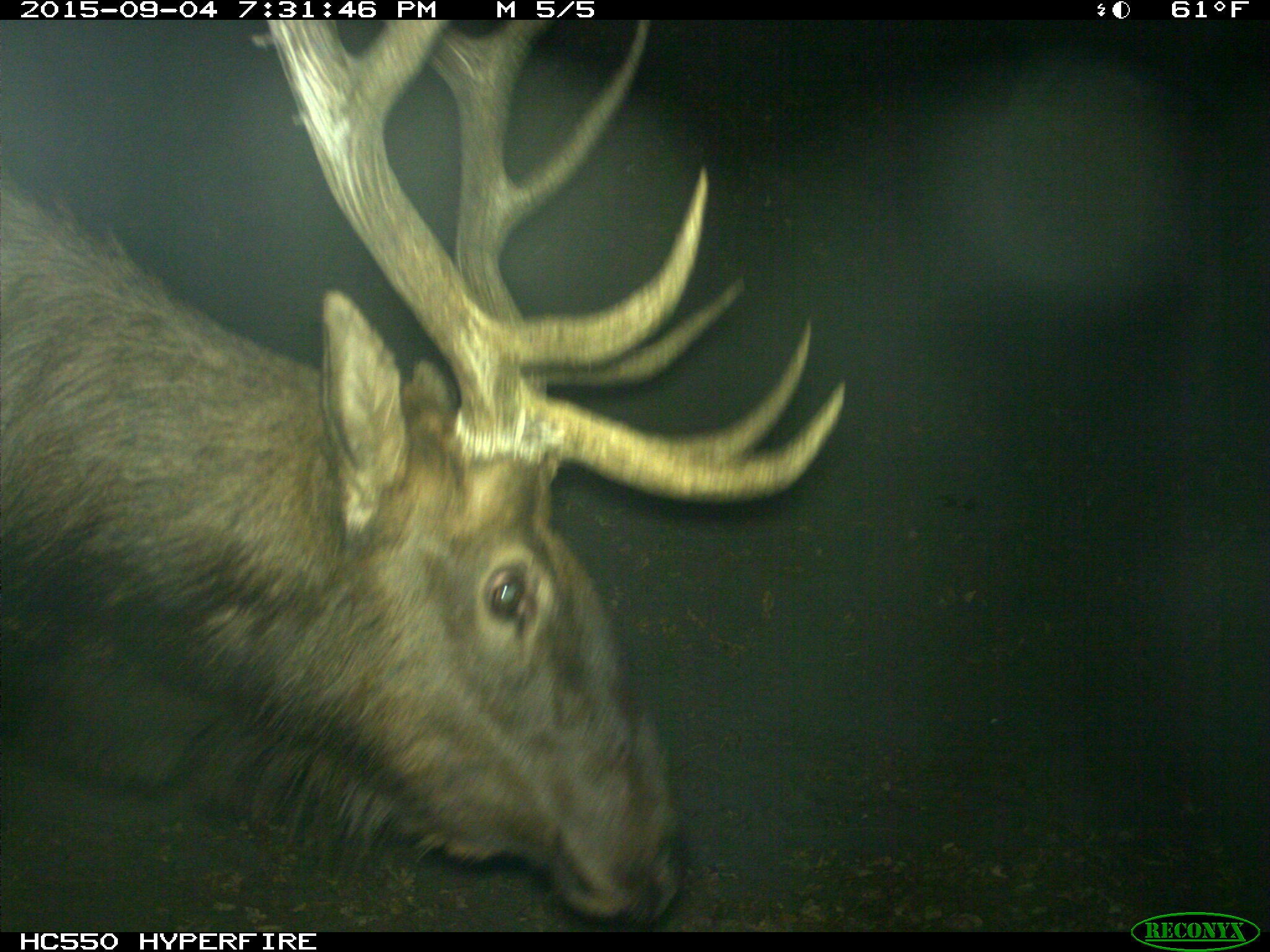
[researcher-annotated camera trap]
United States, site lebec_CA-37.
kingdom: Animalia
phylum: Chordata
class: Mammalia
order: Artiodactyla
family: Cervidae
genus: Cervus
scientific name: Cervus canadensis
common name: elk